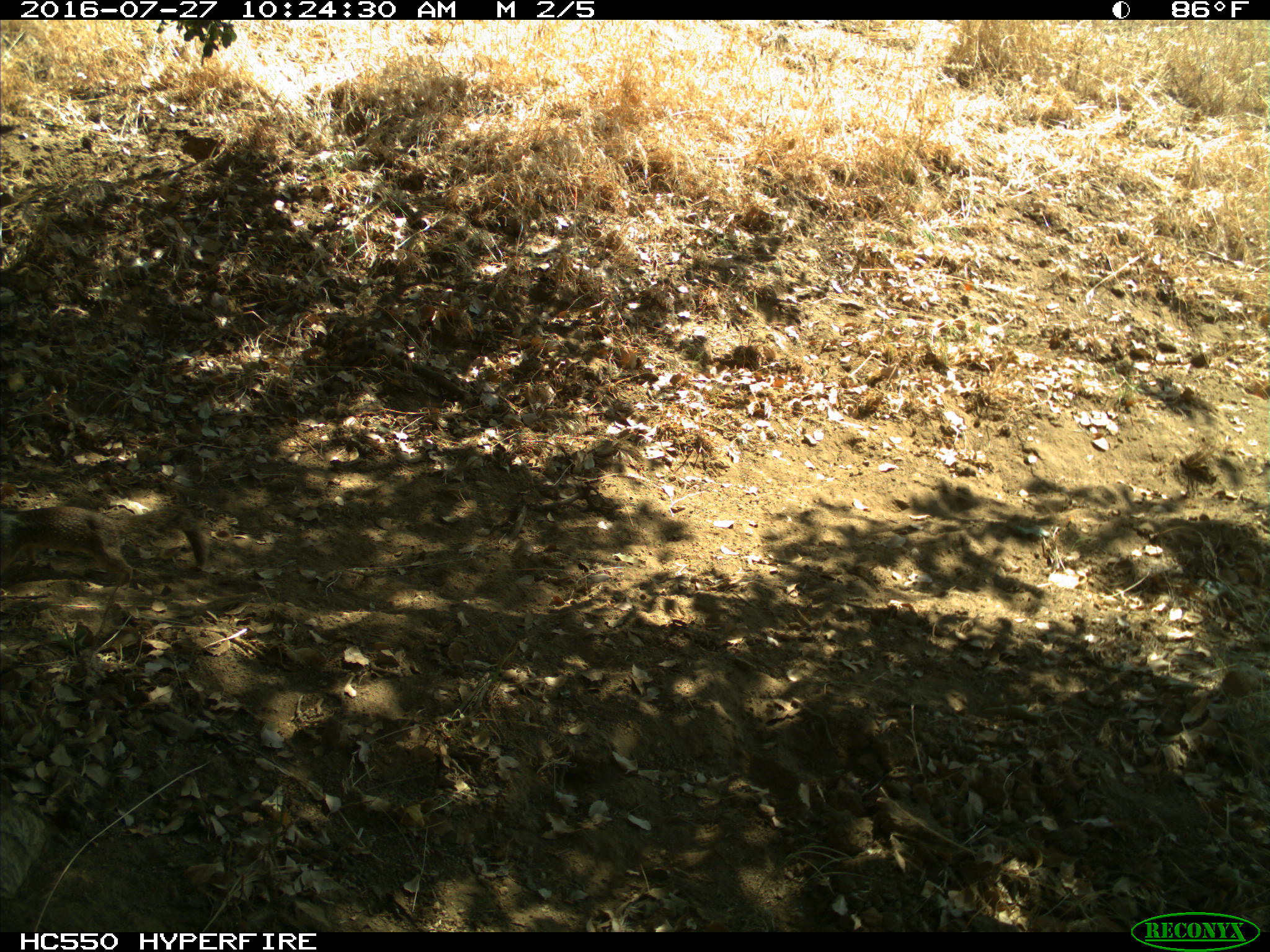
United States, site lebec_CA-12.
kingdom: Animalia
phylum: Chordata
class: Mammalia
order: Rodentia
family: Sciuridae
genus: Otospermophilus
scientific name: Otospermophilus beecheyi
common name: california ground squirrel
Otospermophilus beecheyi (california ground squirrel).